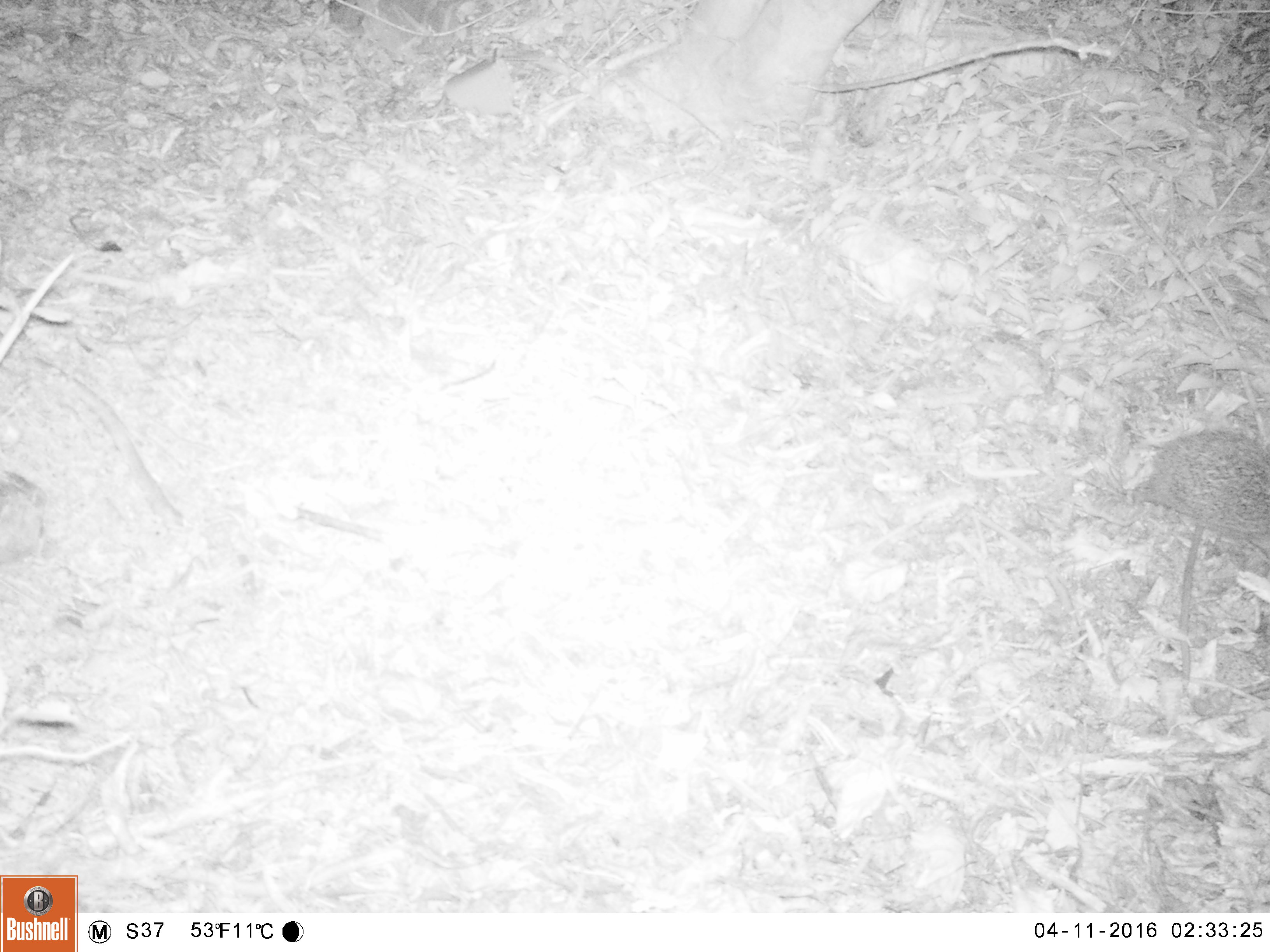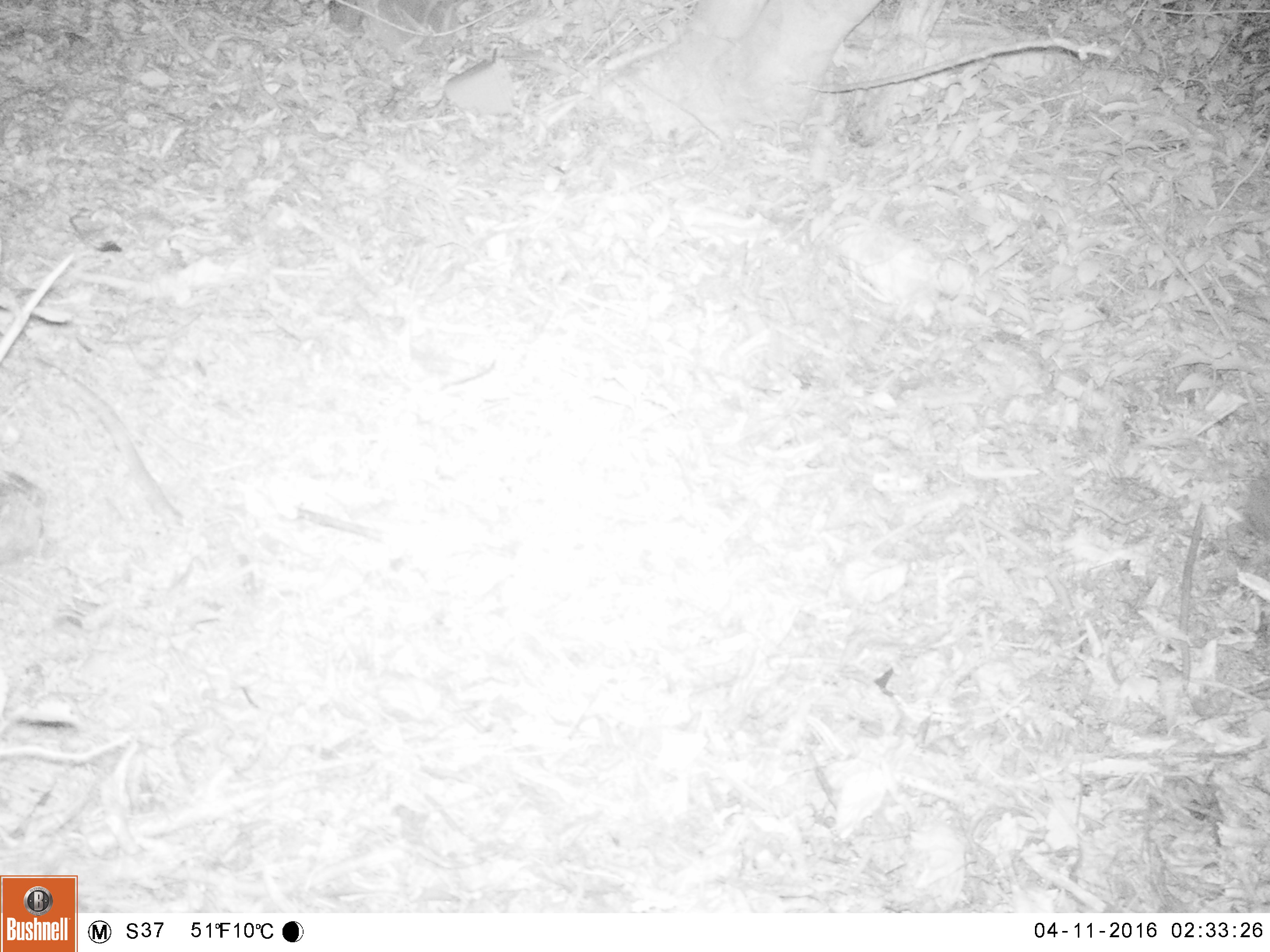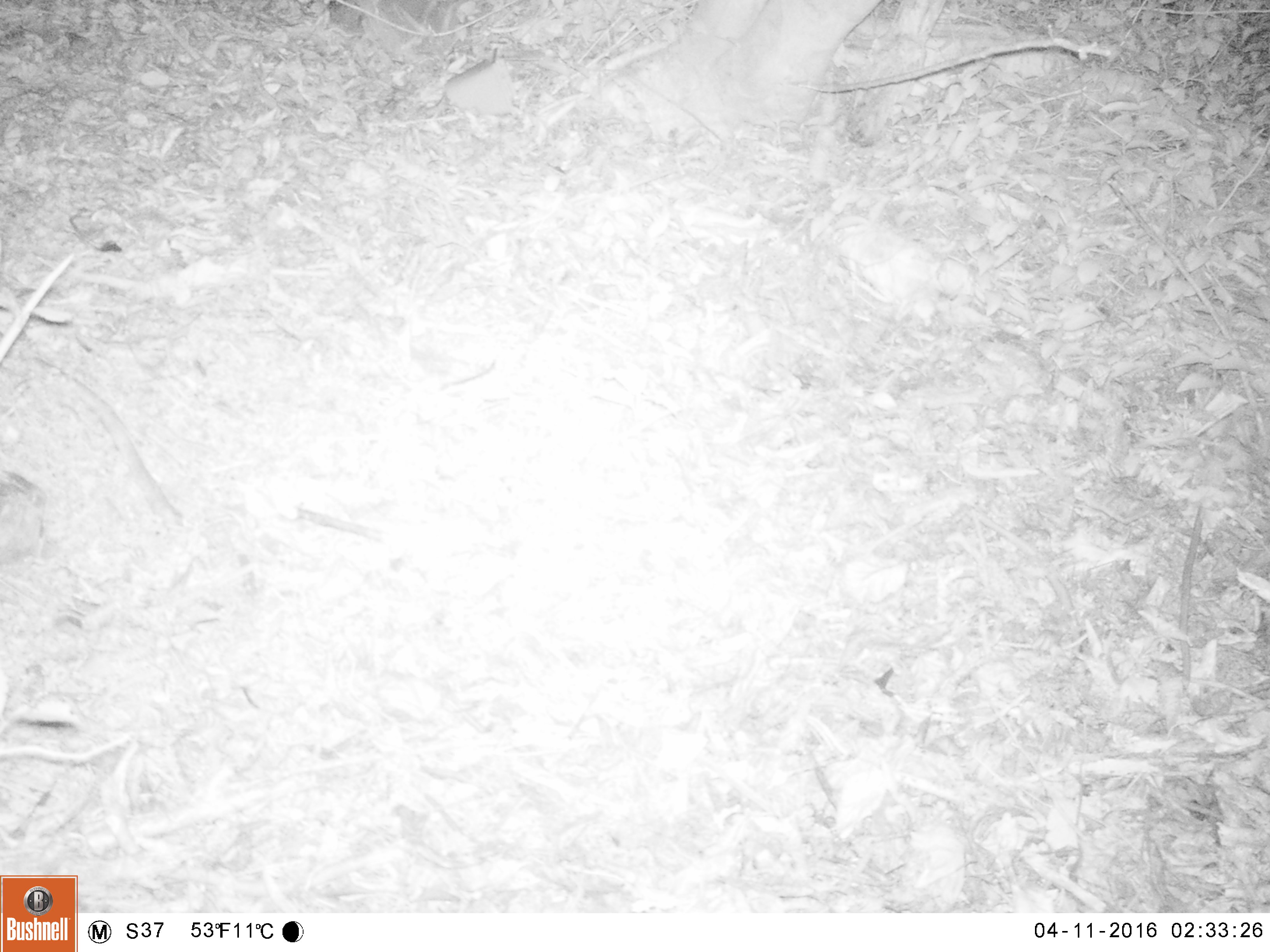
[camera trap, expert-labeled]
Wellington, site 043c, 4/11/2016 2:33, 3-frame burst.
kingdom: Animalia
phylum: Chordata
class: Mammalia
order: Eulipotyphla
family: Erinaceidae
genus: Erinaceus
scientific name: Erinaceus europaeus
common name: hedgehog